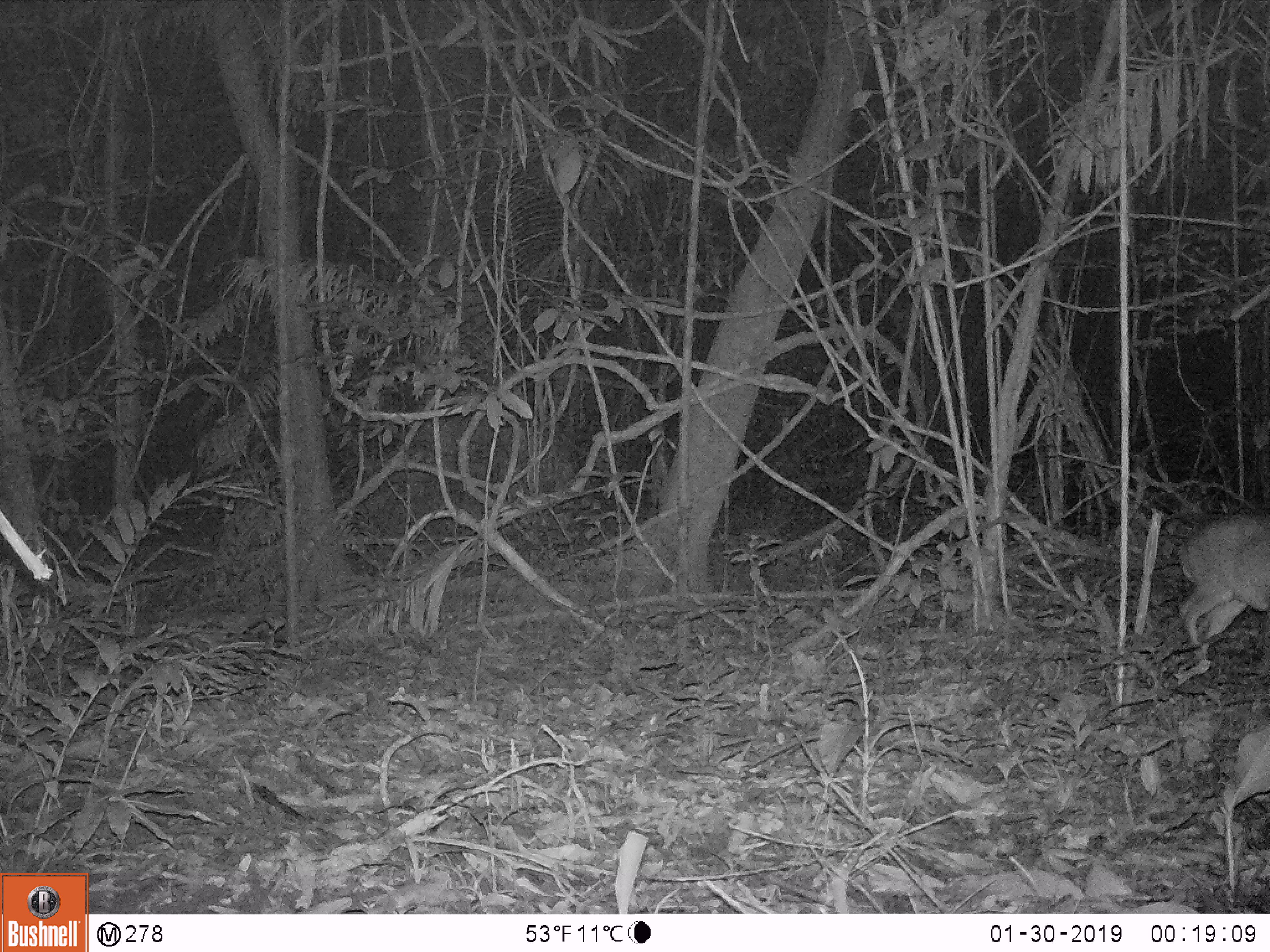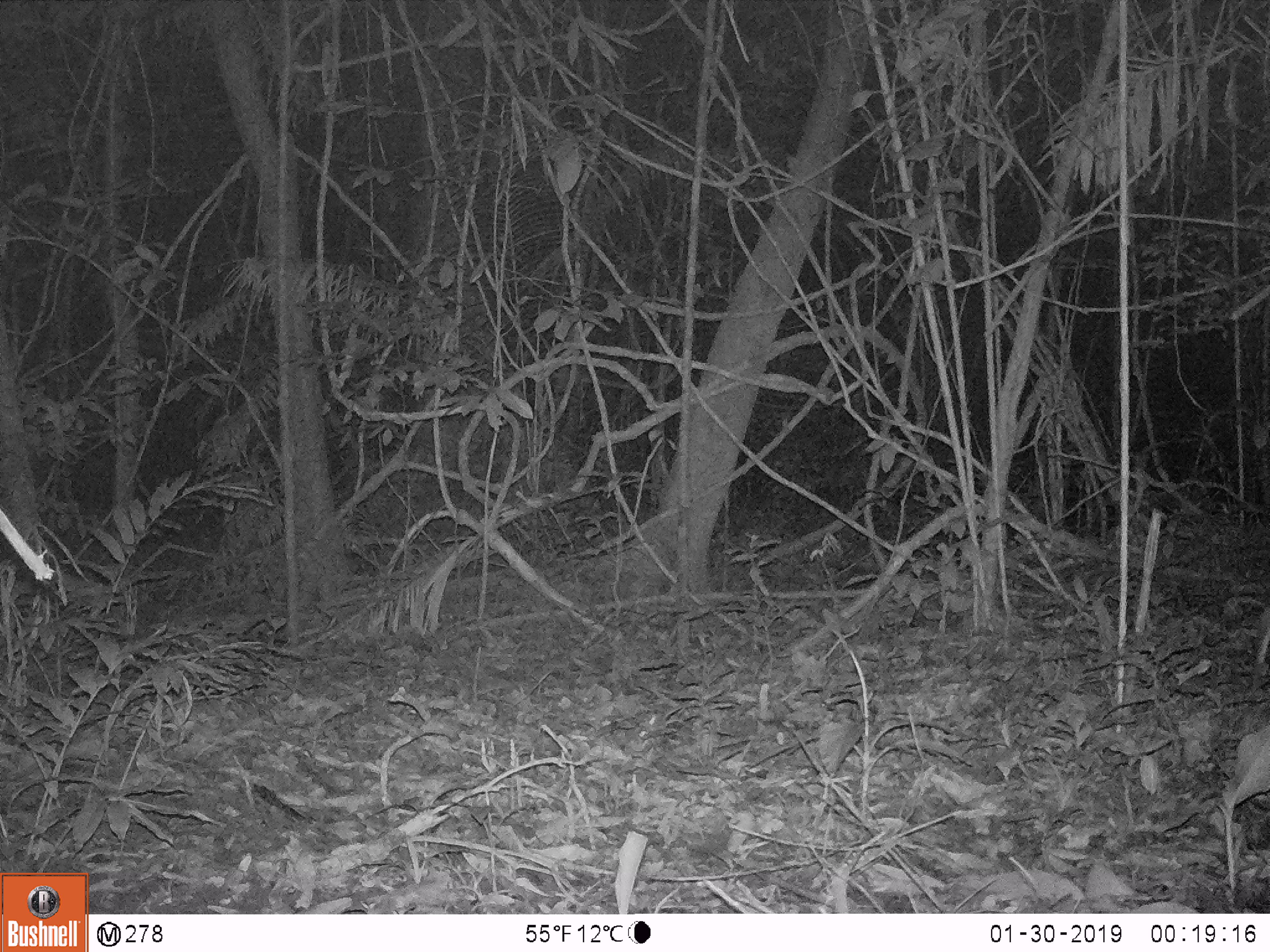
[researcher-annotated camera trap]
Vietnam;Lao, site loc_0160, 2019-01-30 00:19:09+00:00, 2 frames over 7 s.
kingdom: Animalia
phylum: Chordata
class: Mammalia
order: Artiodactyla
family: Cervidae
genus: Muntiacus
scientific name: Muntiacus vuquangensis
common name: large-antlered muntjac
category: large antlered muntjac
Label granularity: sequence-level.